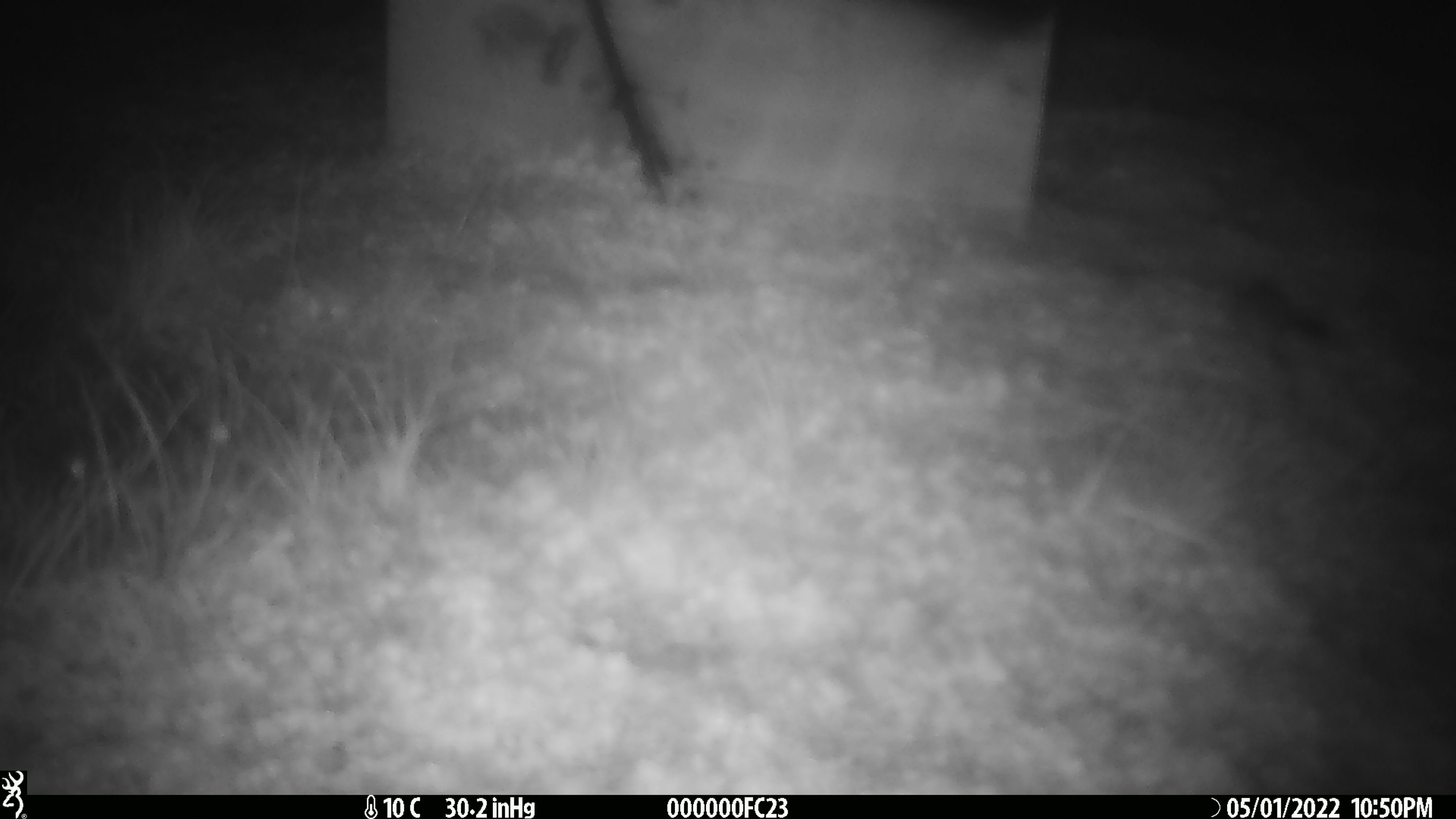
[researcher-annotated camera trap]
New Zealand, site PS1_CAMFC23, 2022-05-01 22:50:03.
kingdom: Animalia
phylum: Chordata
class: Mammalia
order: Rodentia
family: Muridae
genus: Mus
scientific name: Mus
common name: mouse